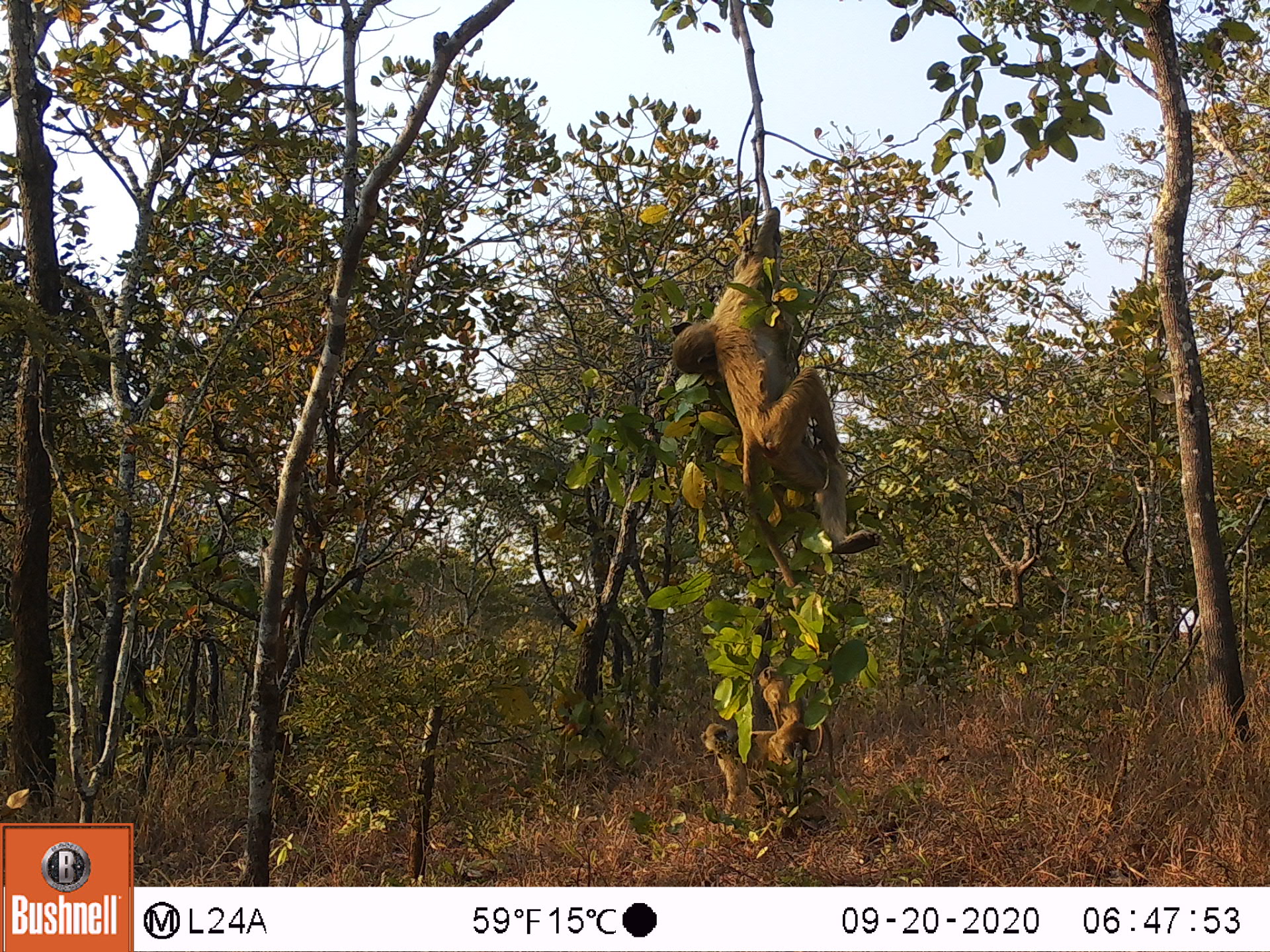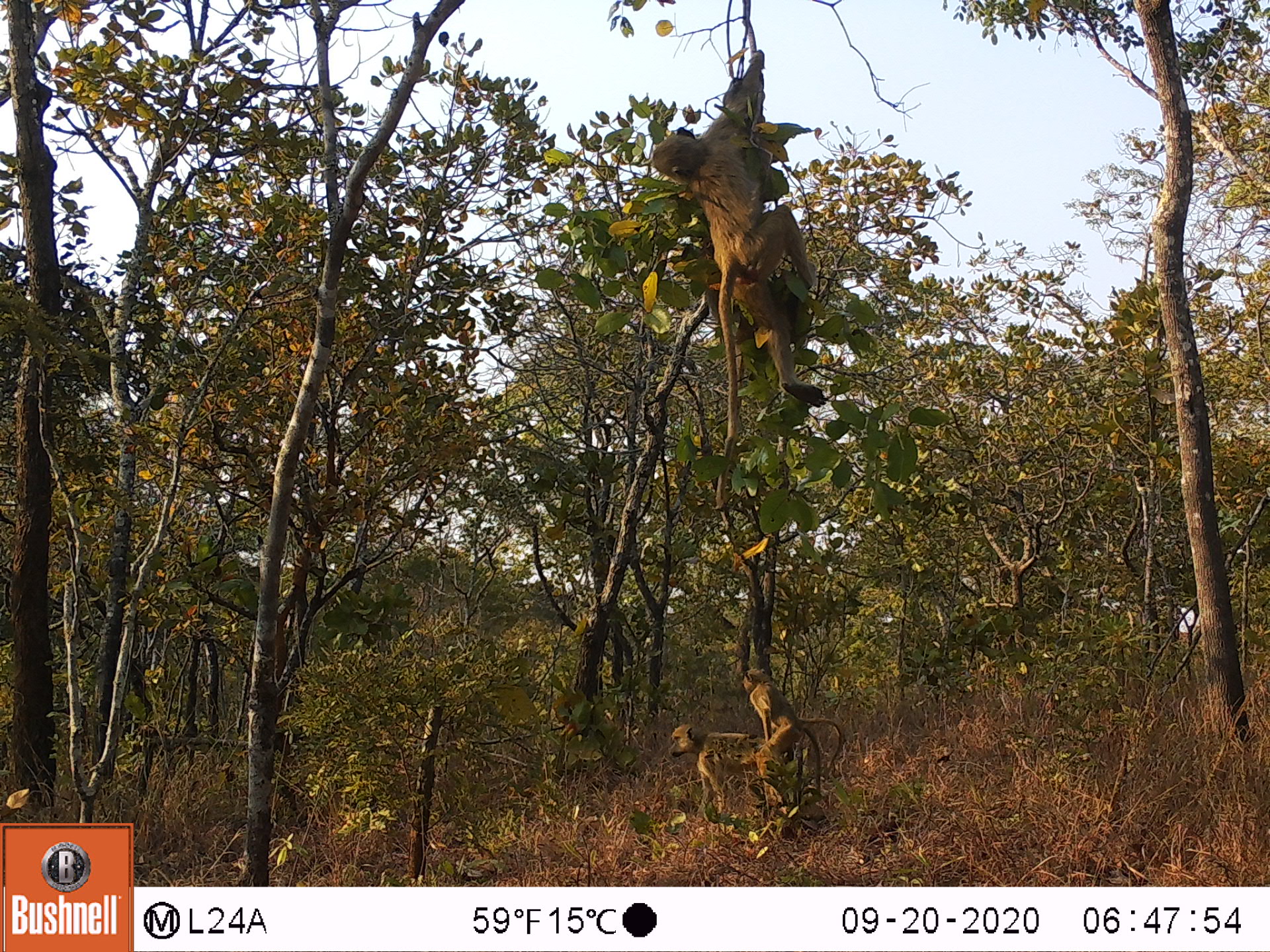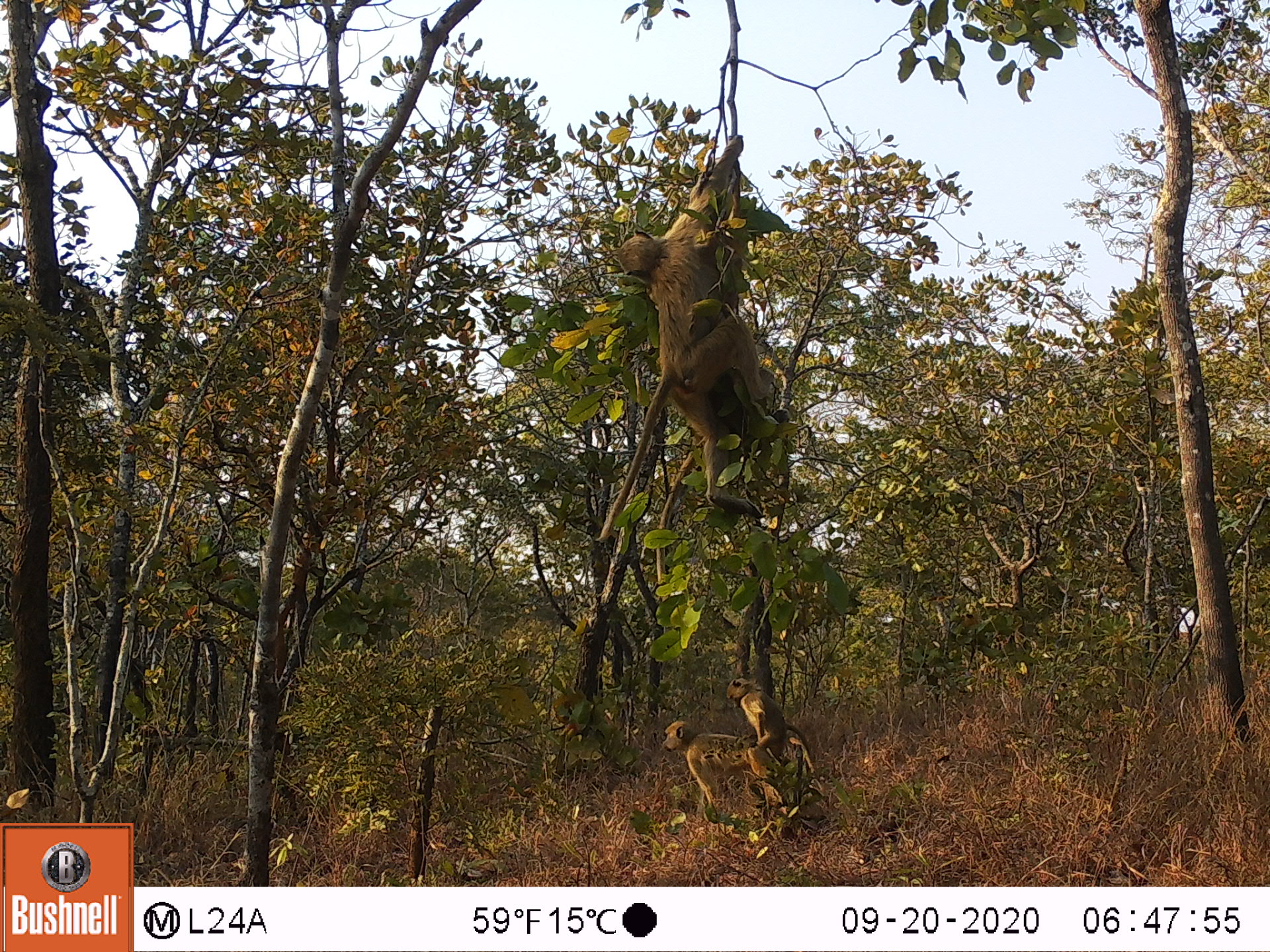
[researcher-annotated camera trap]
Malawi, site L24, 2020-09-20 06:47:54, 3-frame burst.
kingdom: Animalia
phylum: Chordata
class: Mammalia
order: Primates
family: Cercopithecidae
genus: Papio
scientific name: Papio cynocephalus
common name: yellow baboon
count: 3